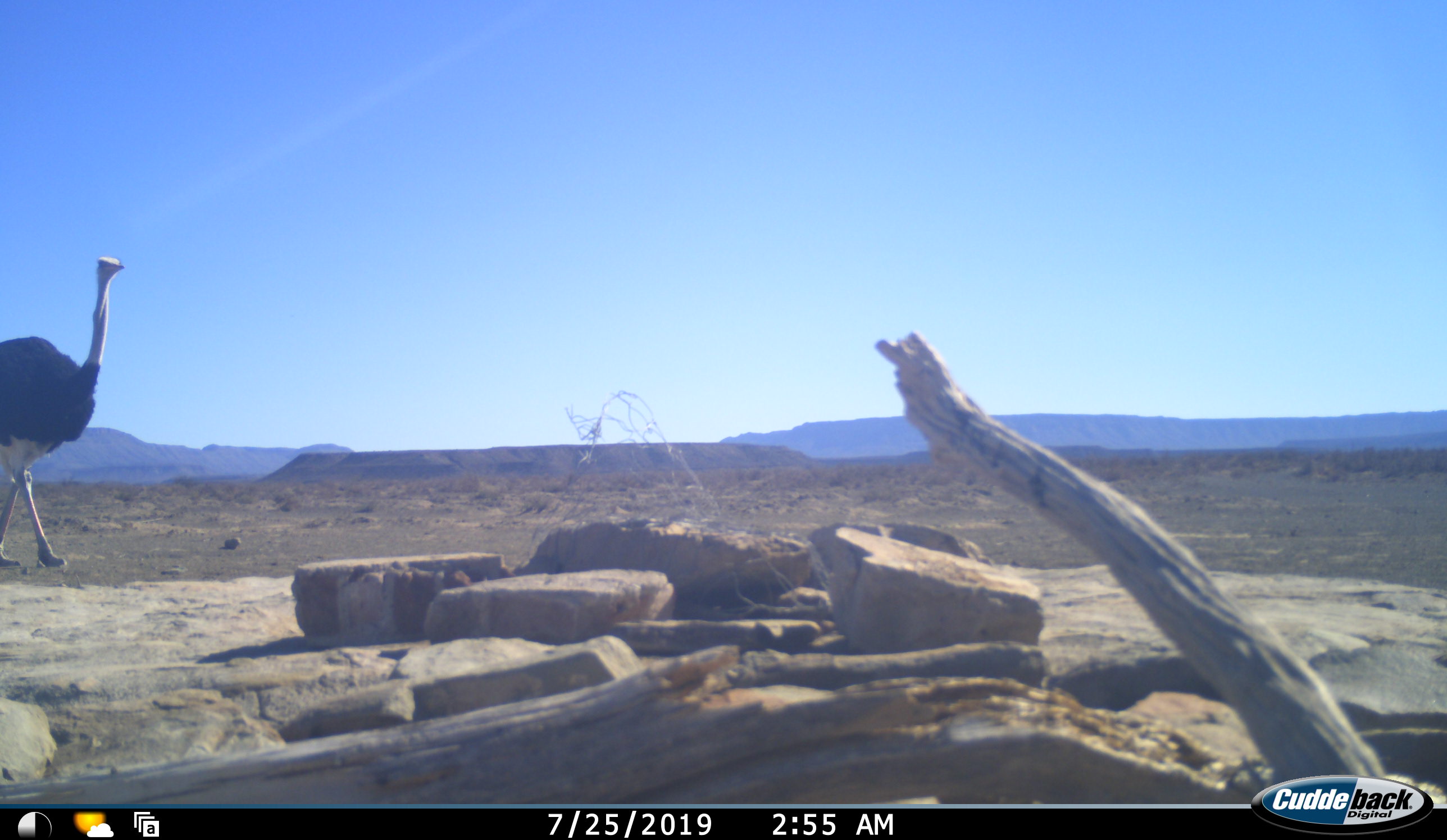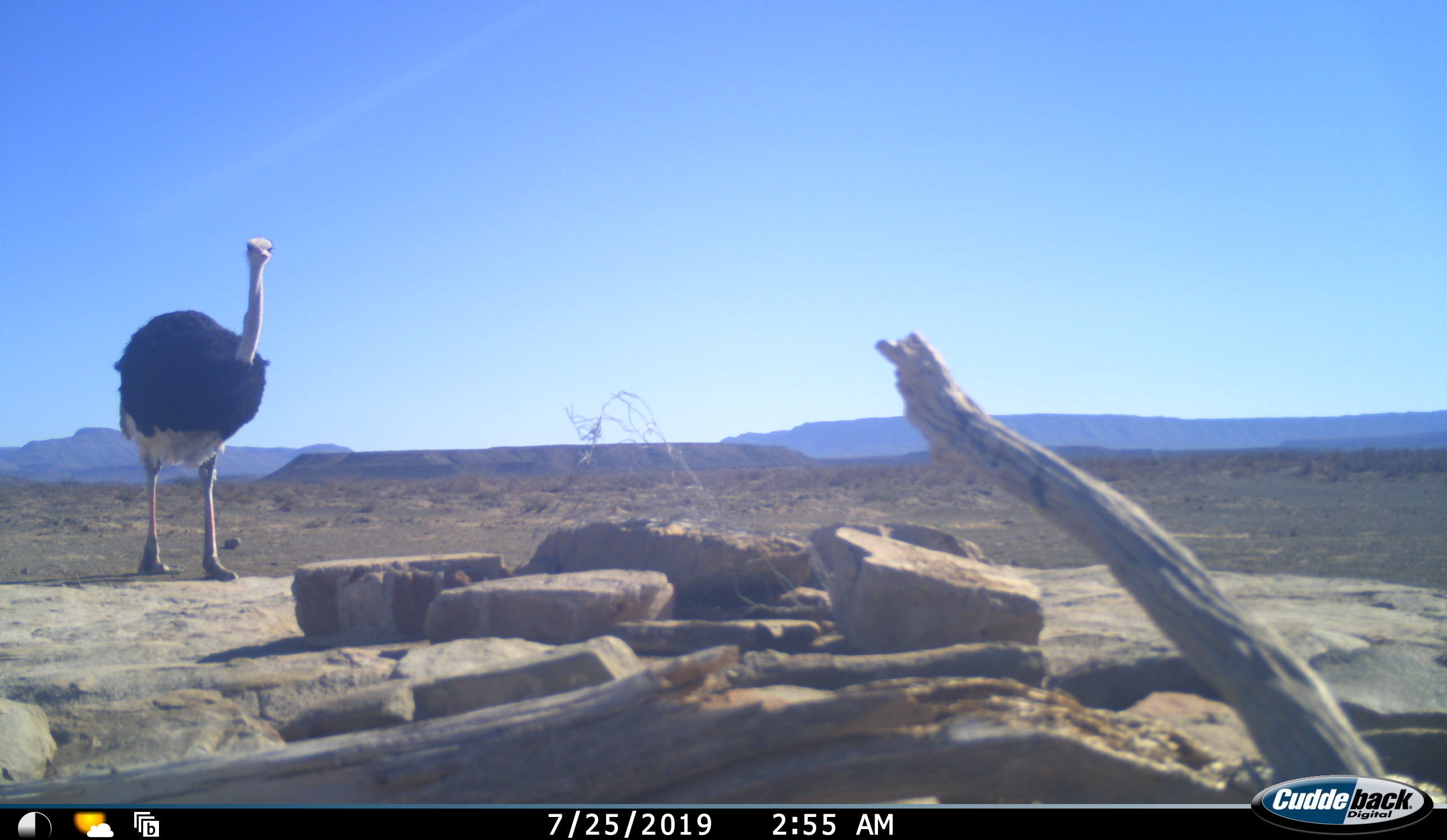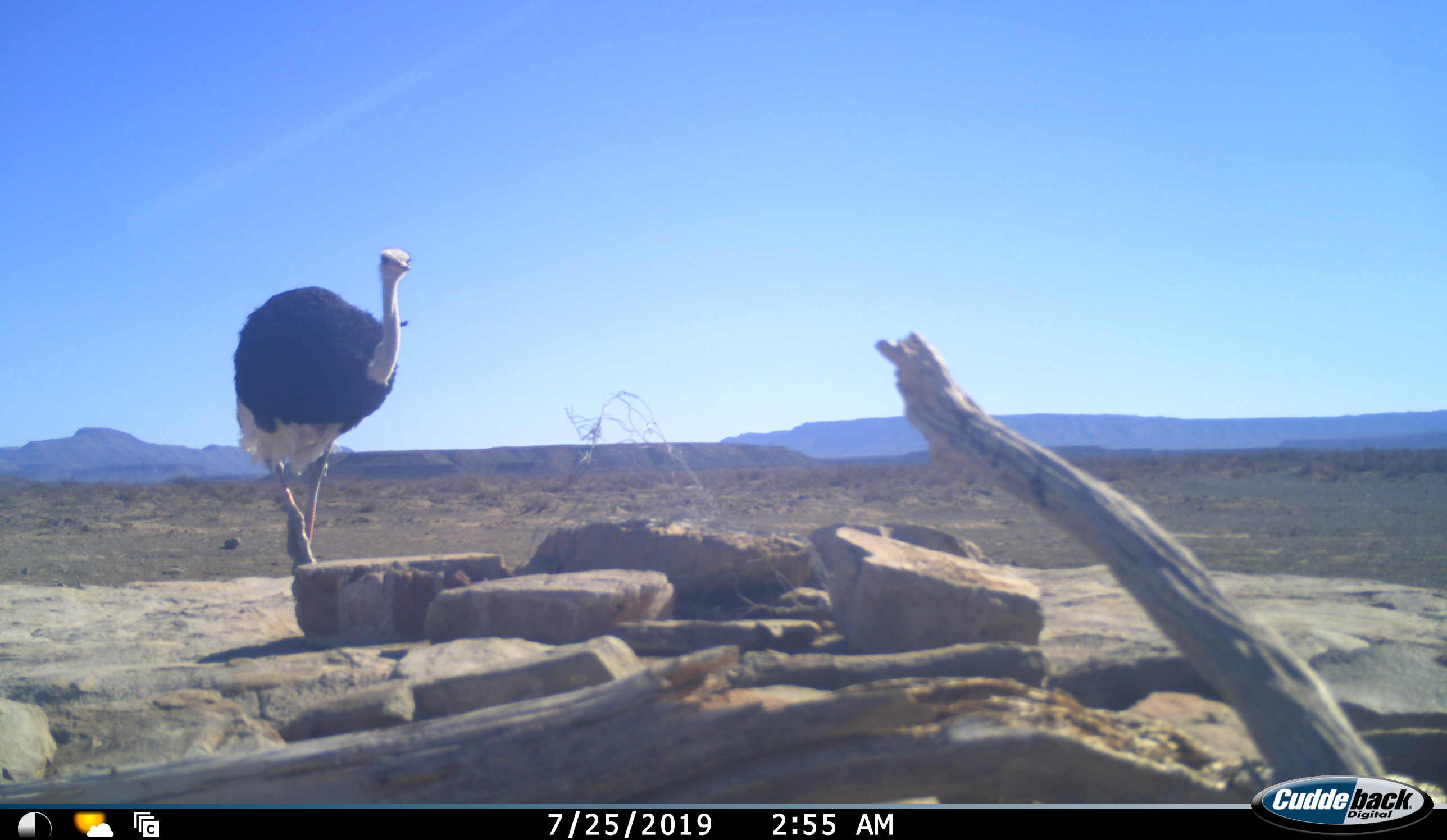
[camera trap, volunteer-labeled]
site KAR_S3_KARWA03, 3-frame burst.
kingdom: Animalia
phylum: Chordata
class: Aves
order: Struthioniformes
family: Struthionidae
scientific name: Struthionidae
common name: ostrich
Ostrich (Struthionidae), count 1. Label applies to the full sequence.